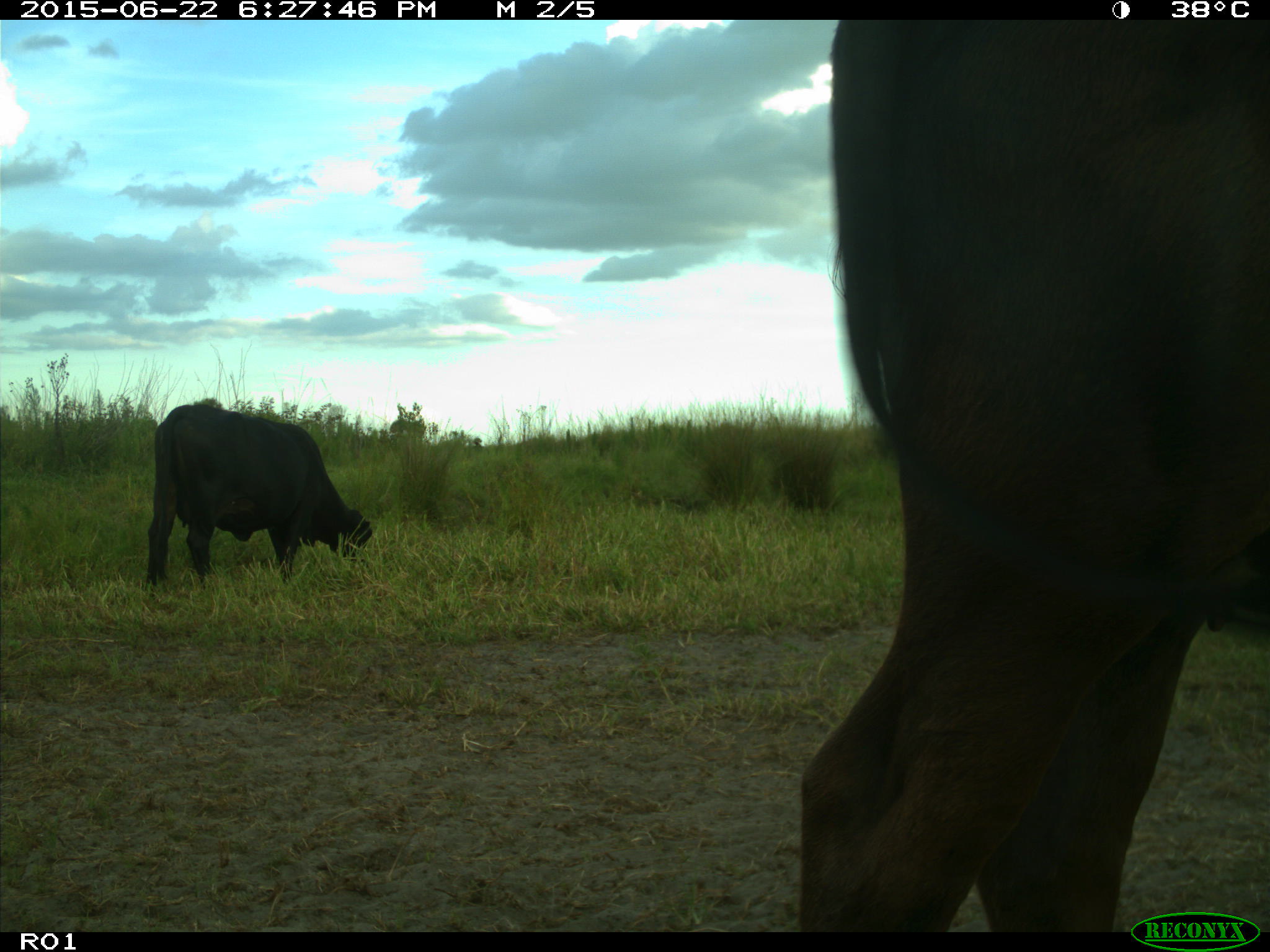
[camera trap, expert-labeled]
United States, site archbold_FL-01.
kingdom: Animalia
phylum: Chordata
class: Mammalia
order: Artiodactyla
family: Bovidae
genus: Bos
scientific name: Bos taurus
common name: domestic cow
Bos taurus (domestic cow).